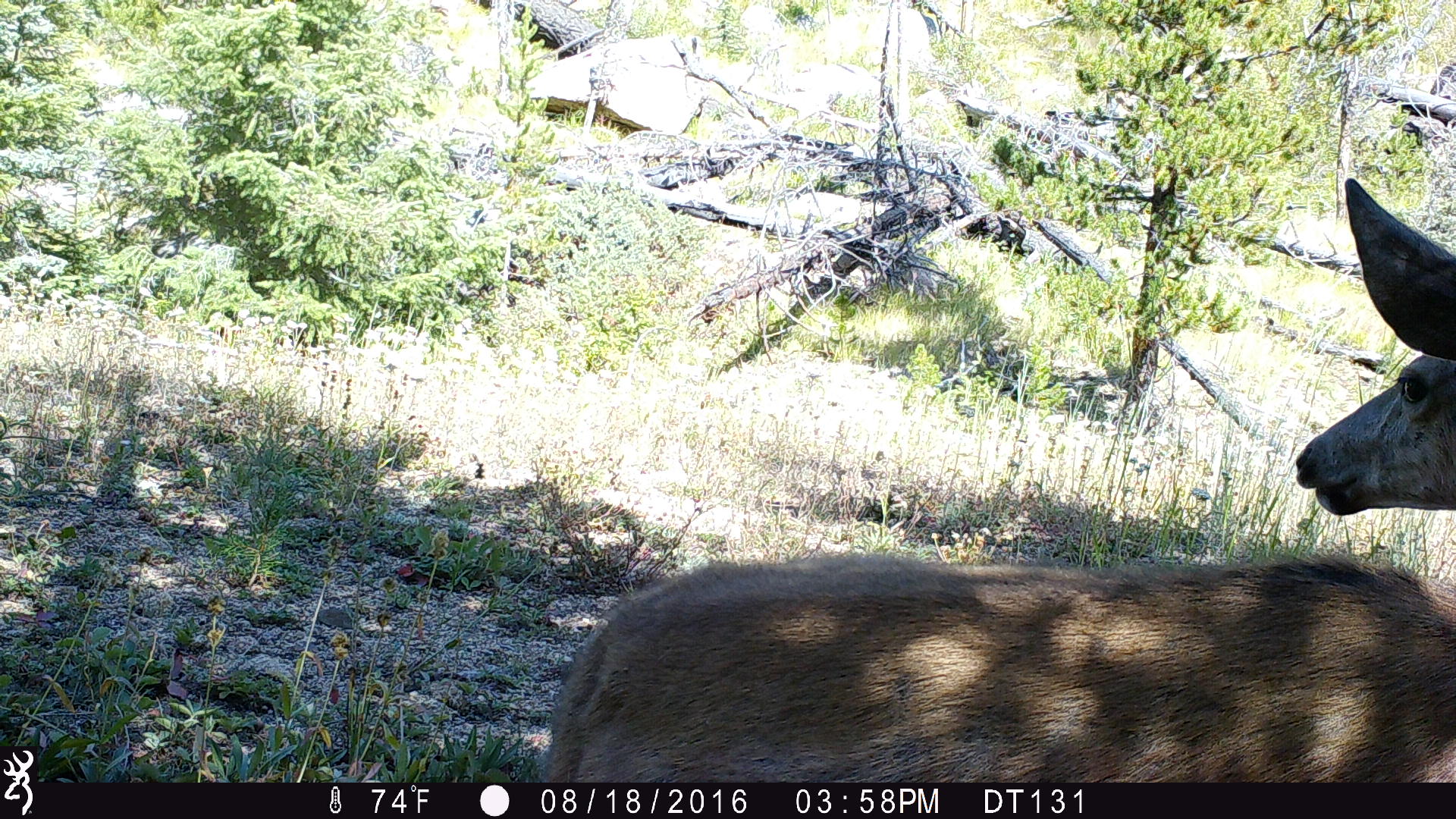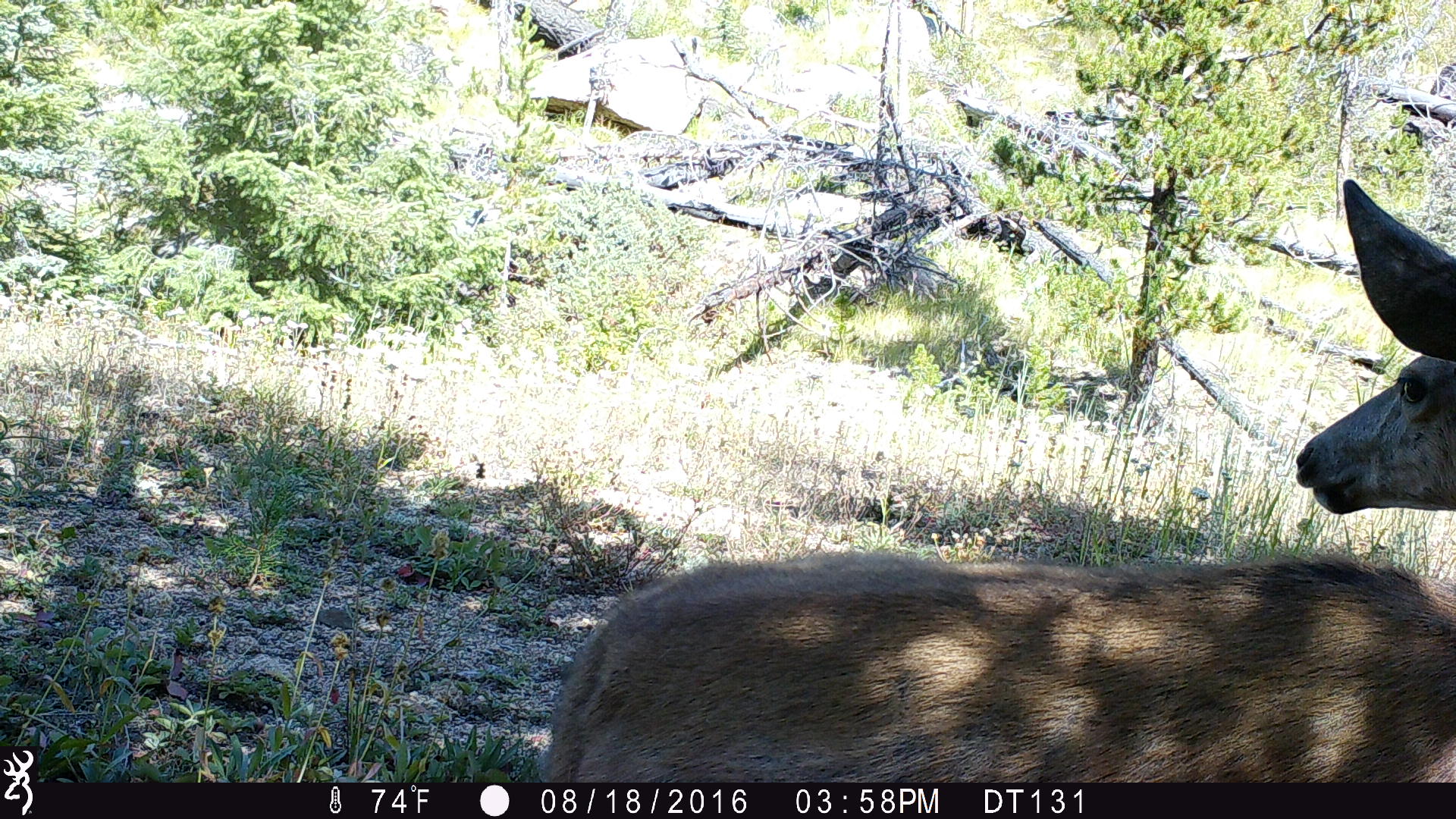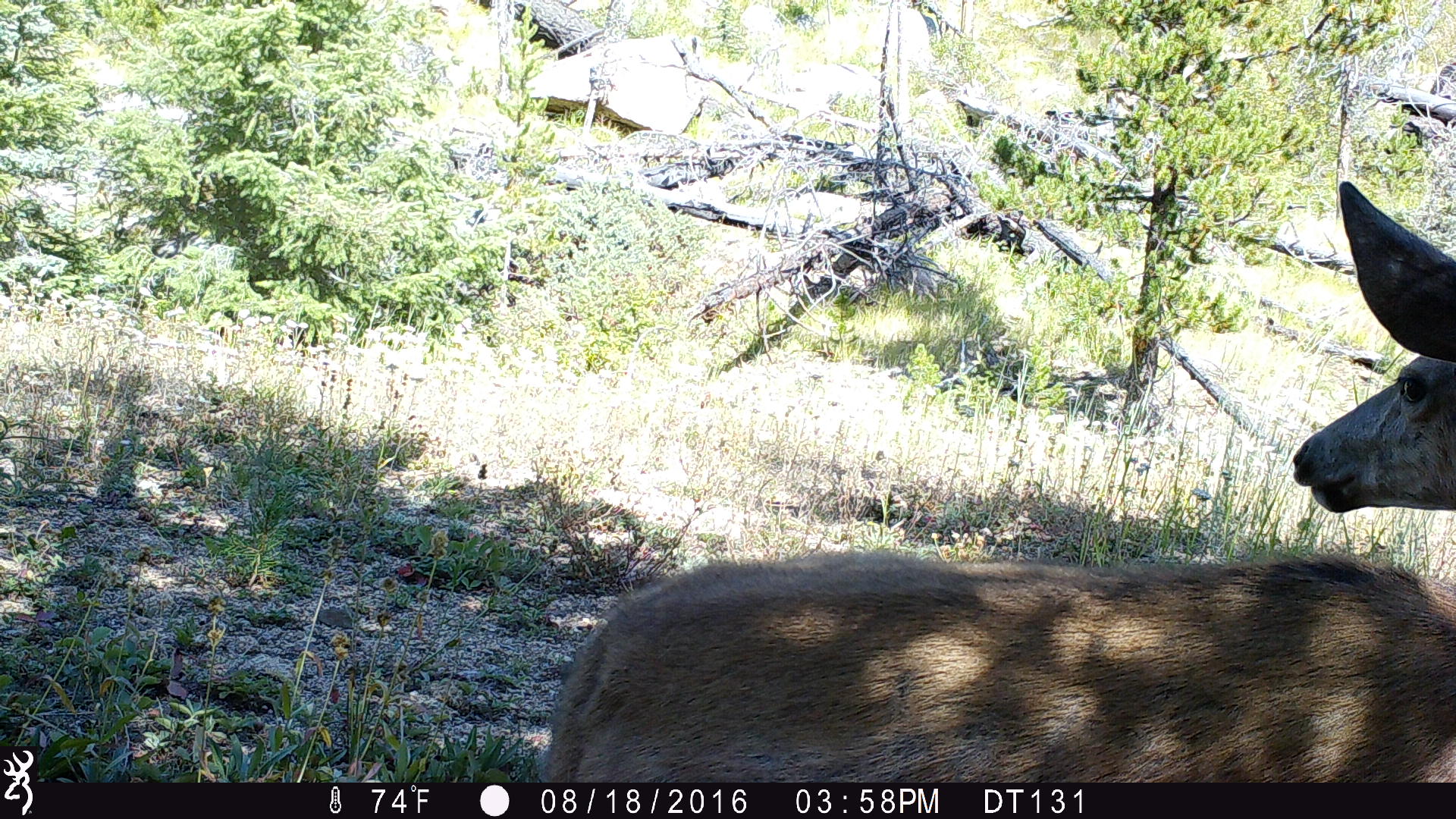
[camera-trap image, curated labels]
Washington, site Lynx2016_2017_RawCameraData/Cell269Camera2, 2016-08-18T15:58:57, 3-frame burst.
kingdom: Animalia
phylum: Chordata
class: Mammalia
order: Artiodactyla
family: Cervidae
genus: Odocoileus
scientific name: Odocoileus hemionus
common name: mule deer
Odocoileus hemionus (mule deer). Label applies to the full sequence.